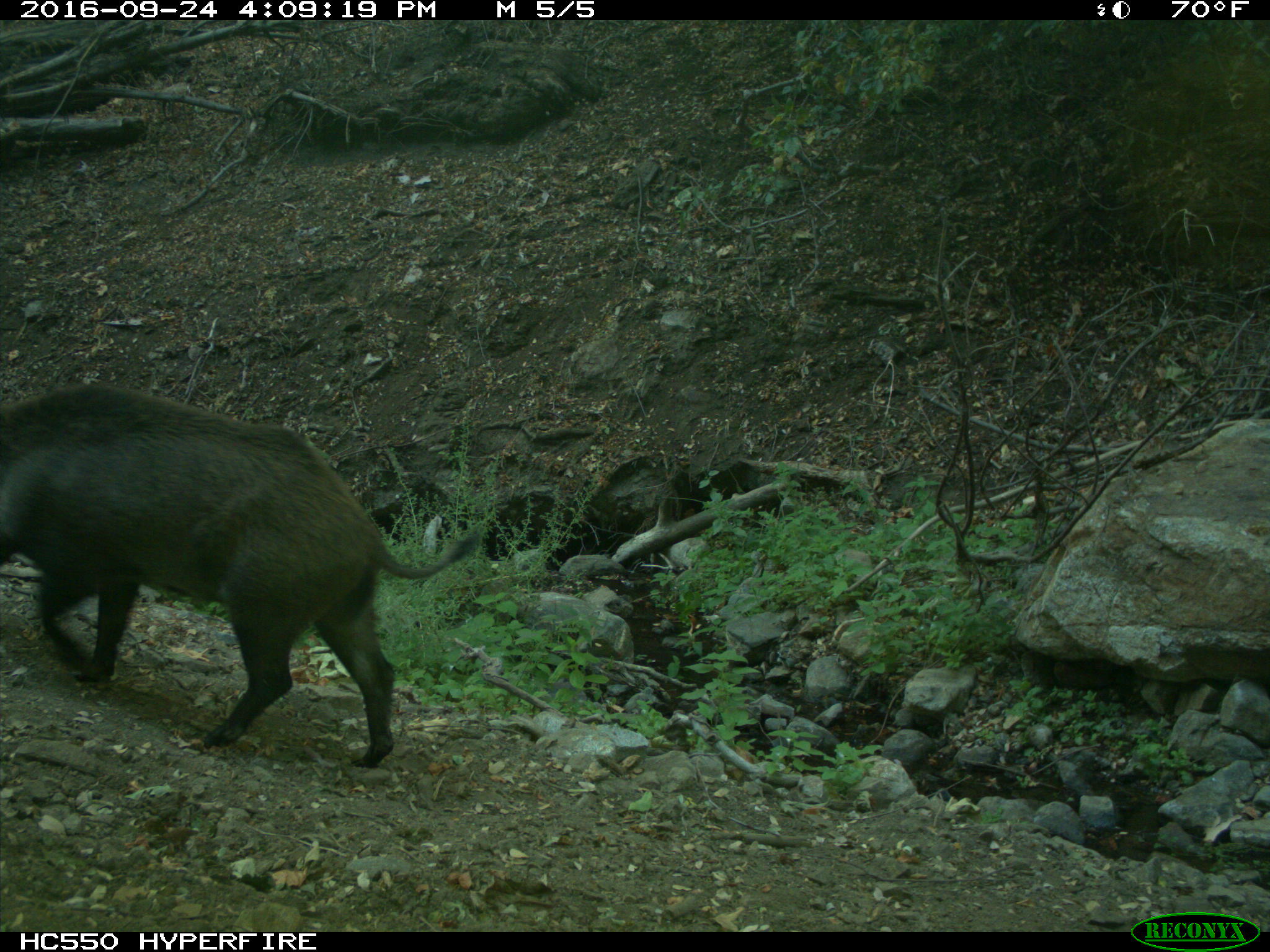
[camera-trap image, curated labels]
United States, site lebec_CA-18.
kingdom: Animalia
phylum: Chordata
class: Mammalia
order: Artiodactyla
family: Suidae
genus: Sus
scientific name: Sus scrofa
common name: wild boar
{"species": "Sus scrofa (wild boar)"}